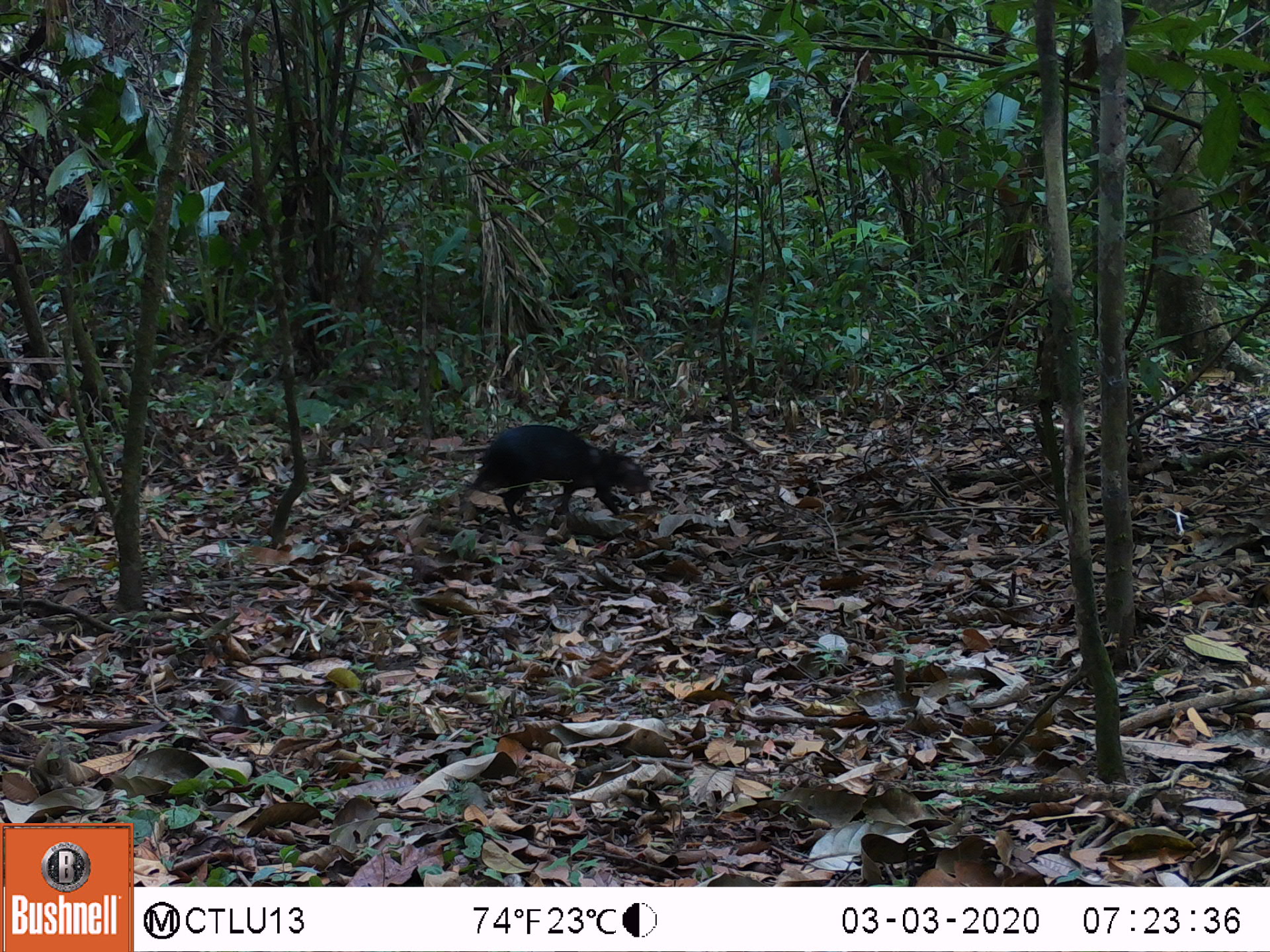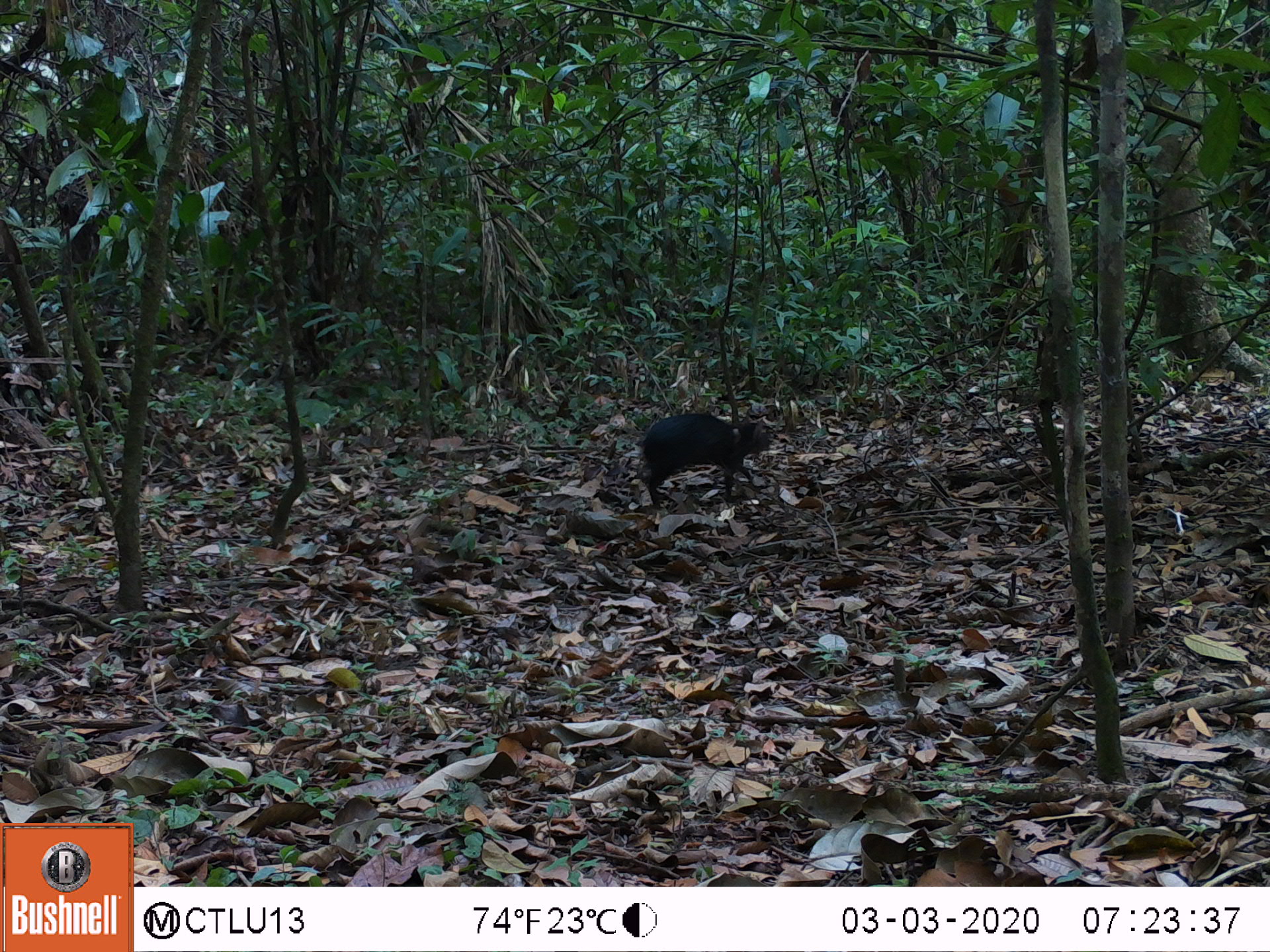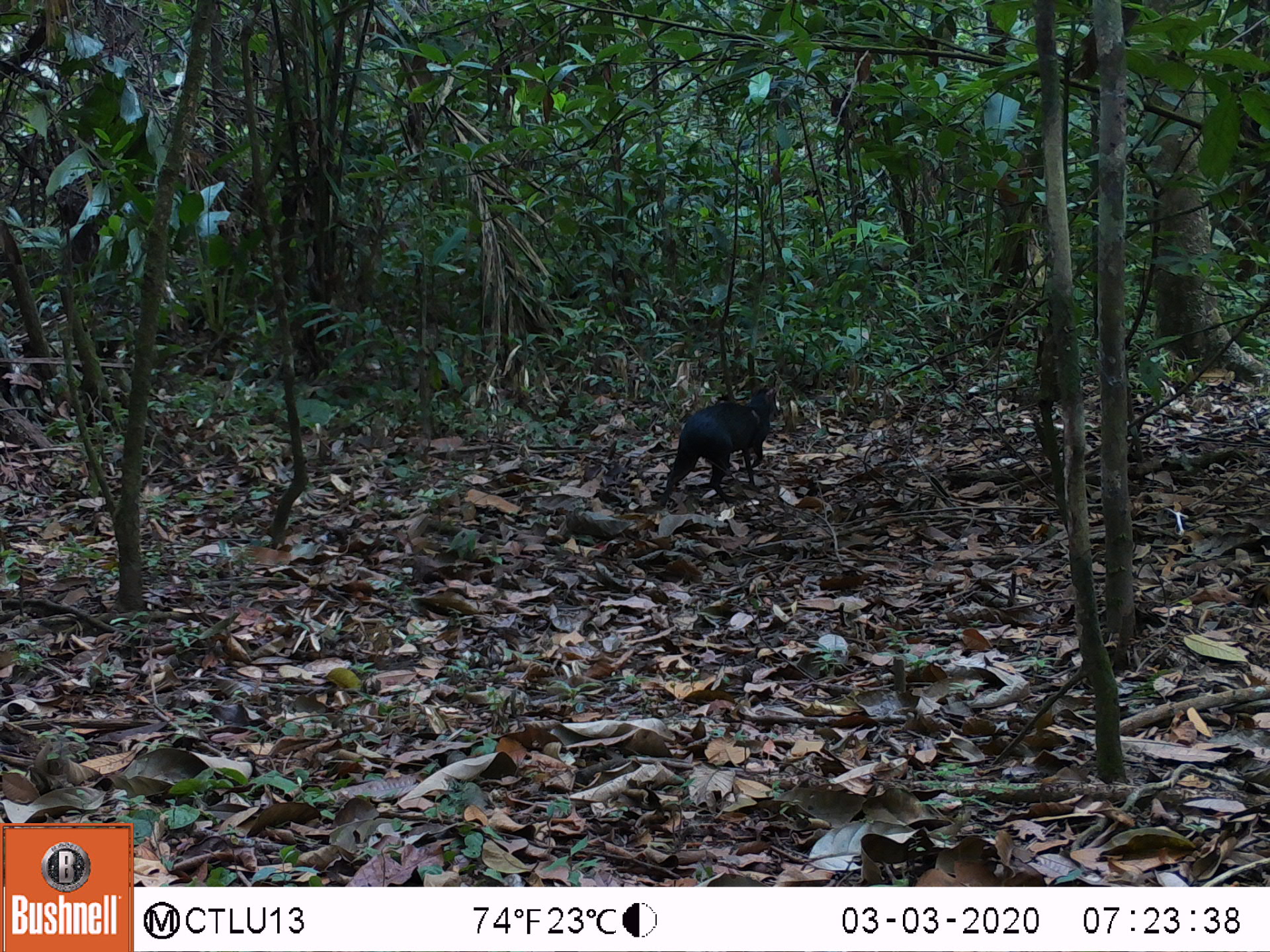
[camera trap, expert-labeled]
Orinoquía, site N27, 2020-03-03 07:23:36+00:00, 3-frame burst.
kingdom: Animalia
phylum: Chordata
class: Mammalia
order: Rodentia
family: Dasyproctidae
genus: Dasyprocta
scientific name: Dasyprocta fuliginosa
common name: black agouti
Black agouti (Dasyprocta fuliginosa).